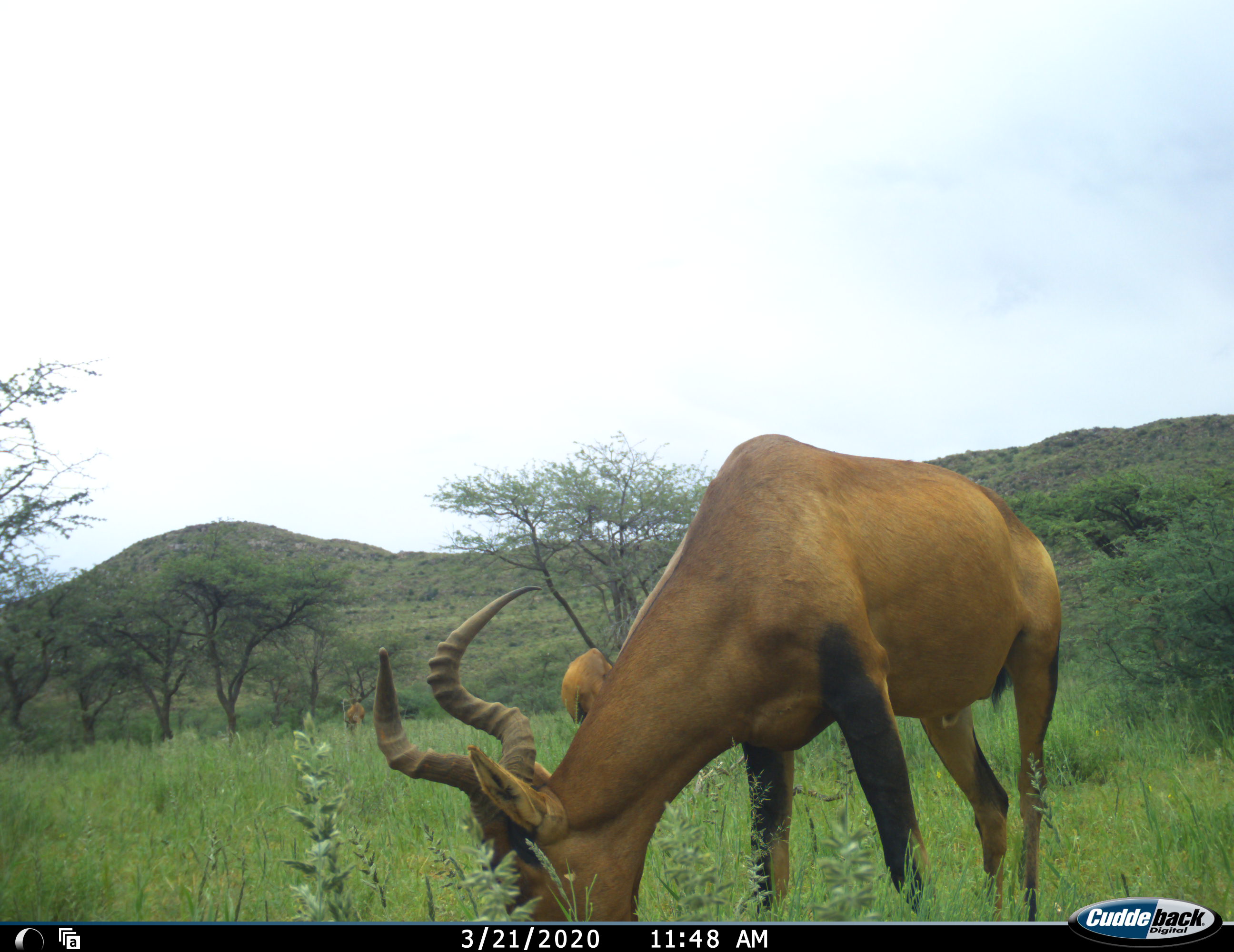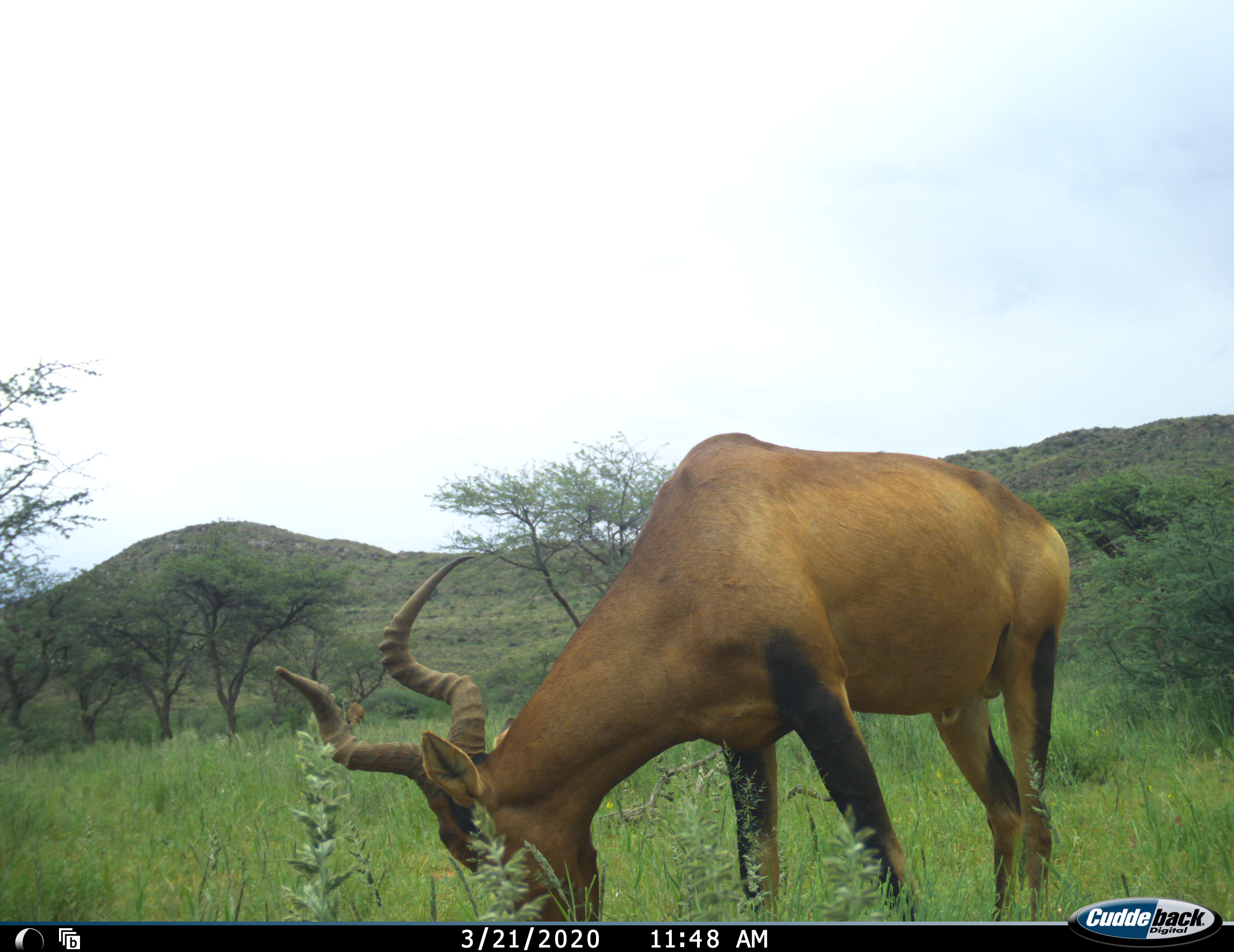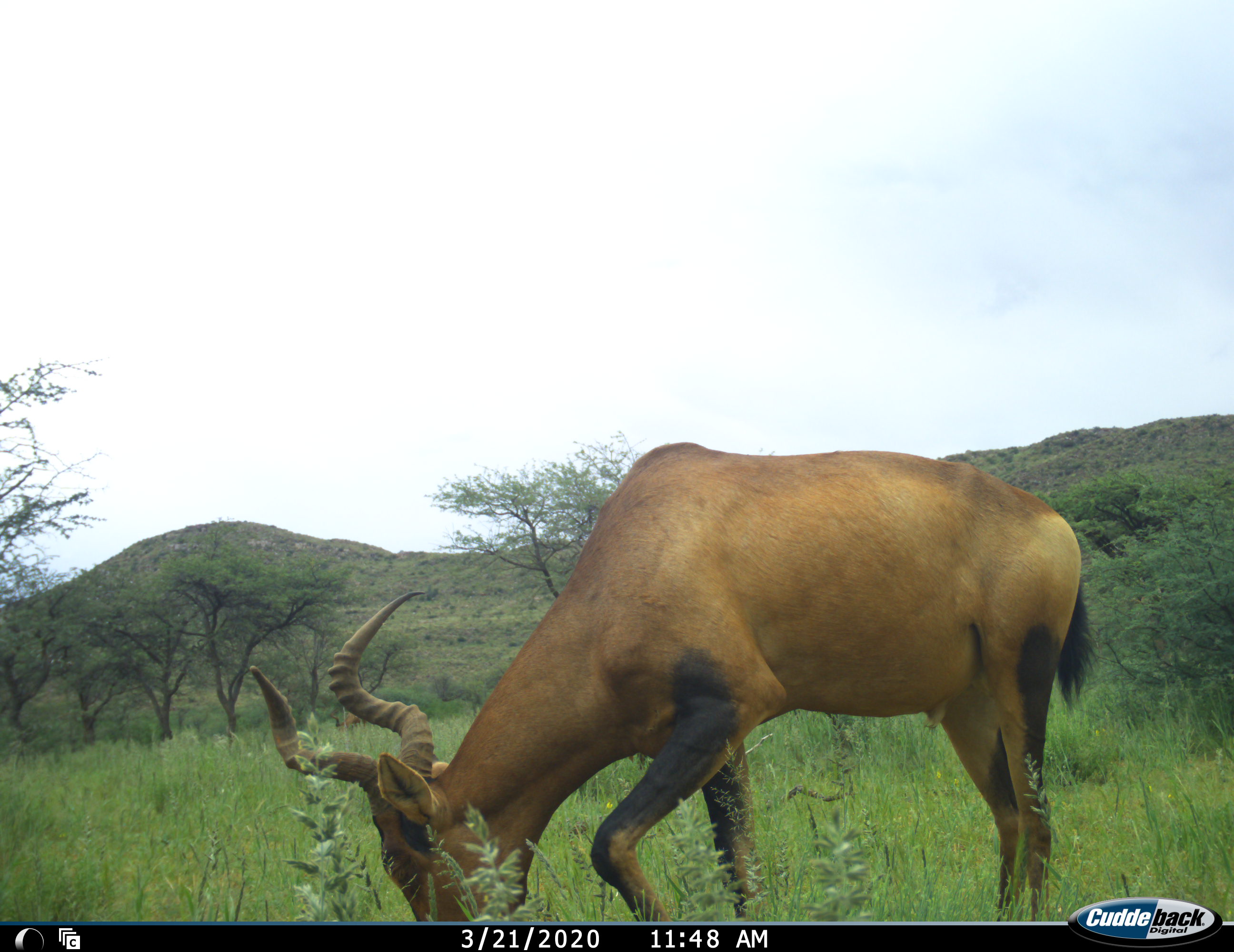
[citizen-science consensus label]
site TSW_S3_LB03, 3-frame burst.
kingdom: Animalia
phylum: Chordata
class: Mammalia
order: Artiodactyla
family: Bovidae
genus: Alcelaphus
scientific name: Alcelaphus buselaphus caama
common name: red hartebeest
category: hartebeestred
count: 2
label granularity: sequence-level